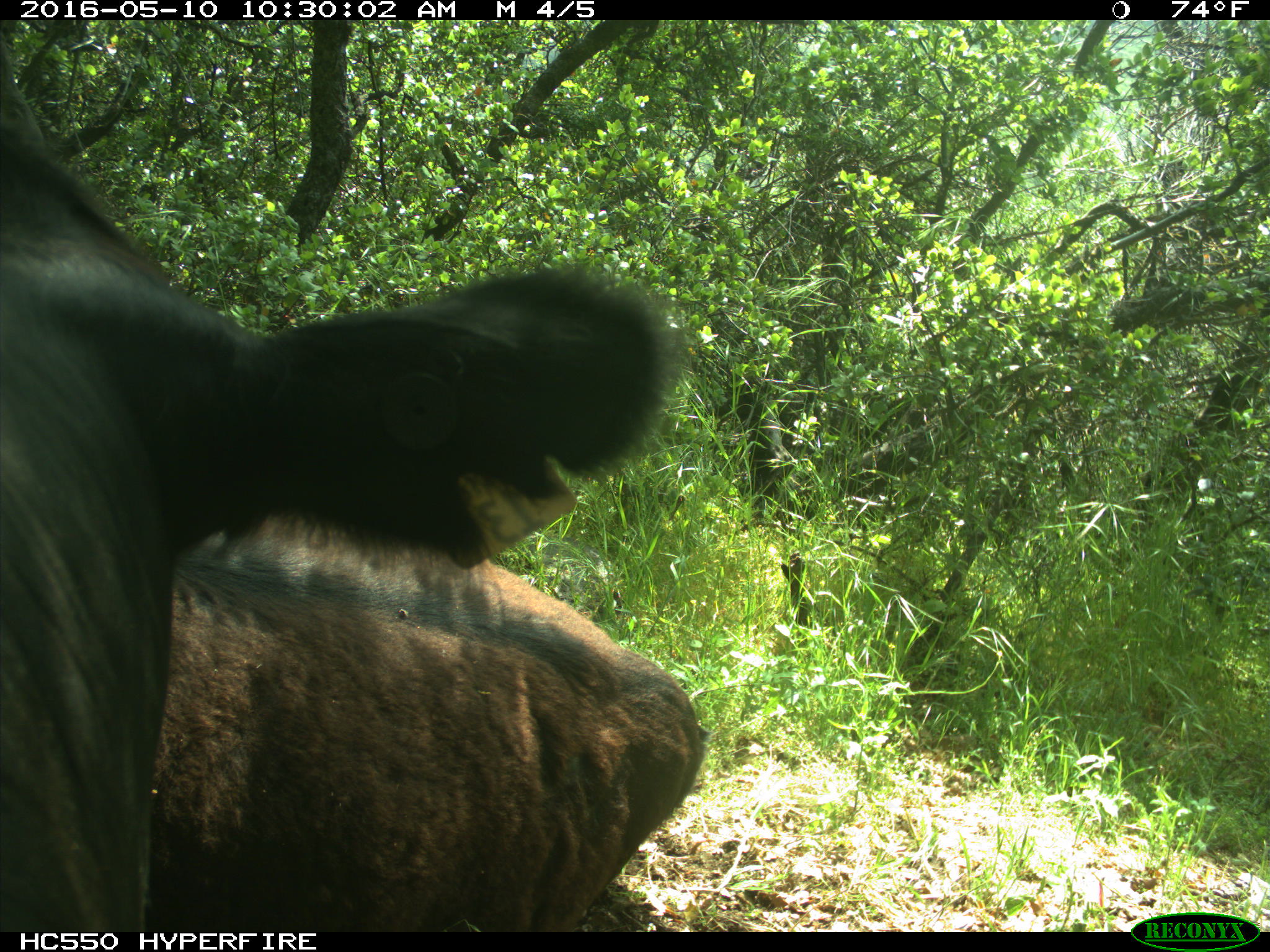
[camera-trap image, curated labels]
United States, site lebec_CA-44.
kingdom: Animalia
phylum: Chordata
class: Mammalia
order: Artiodactyla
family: Bovidae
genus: Bos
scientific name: Bos taurus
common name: domestic cow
Bos taurus (domestic cow).